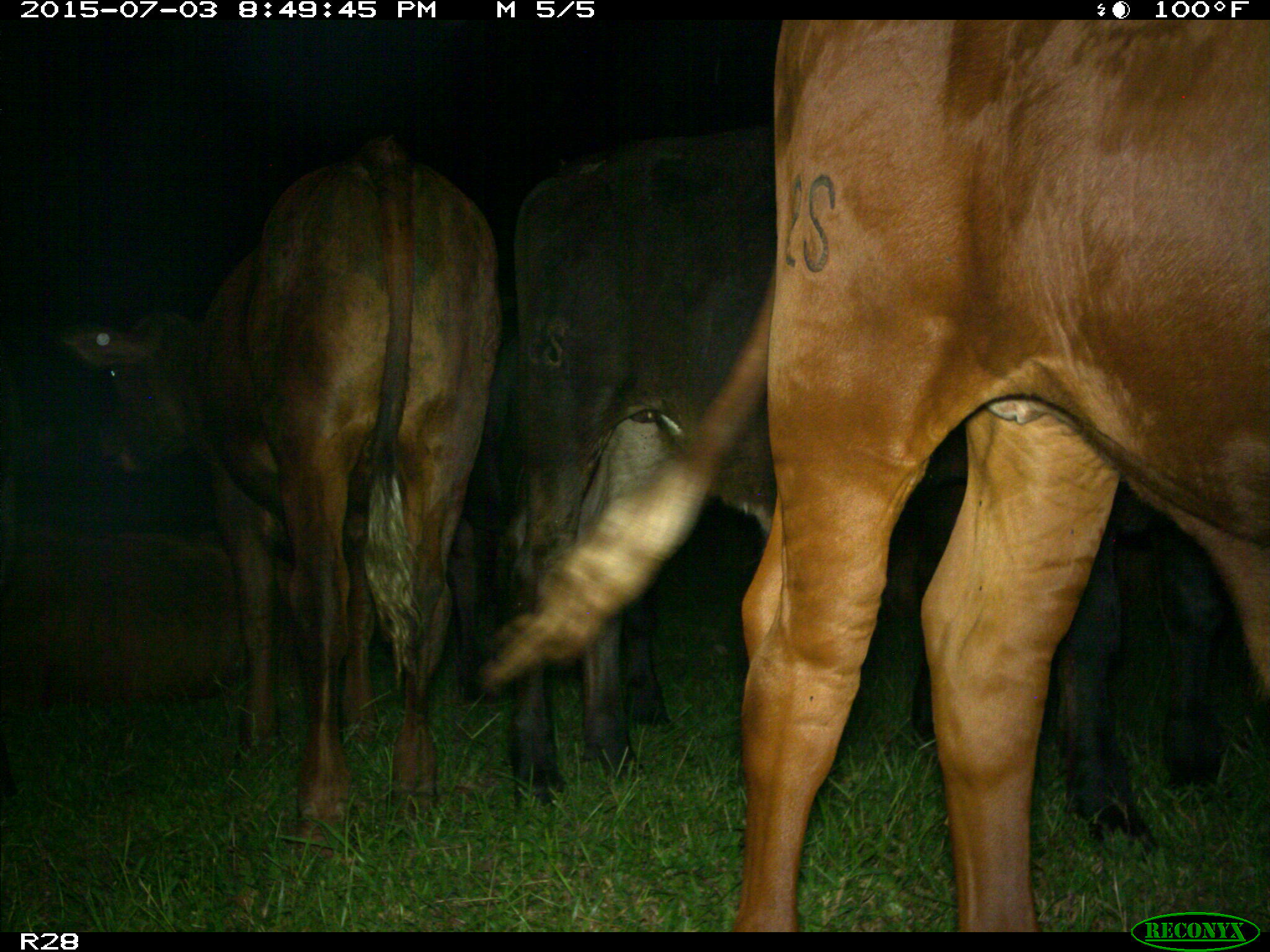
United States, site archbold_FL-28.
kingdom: Animalia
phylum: Chordata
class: Mammalia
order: Artiodactyla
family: Bovidae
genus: Bos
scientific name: Bos taurus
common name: domestic cow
Bos taurus (domestic cow).